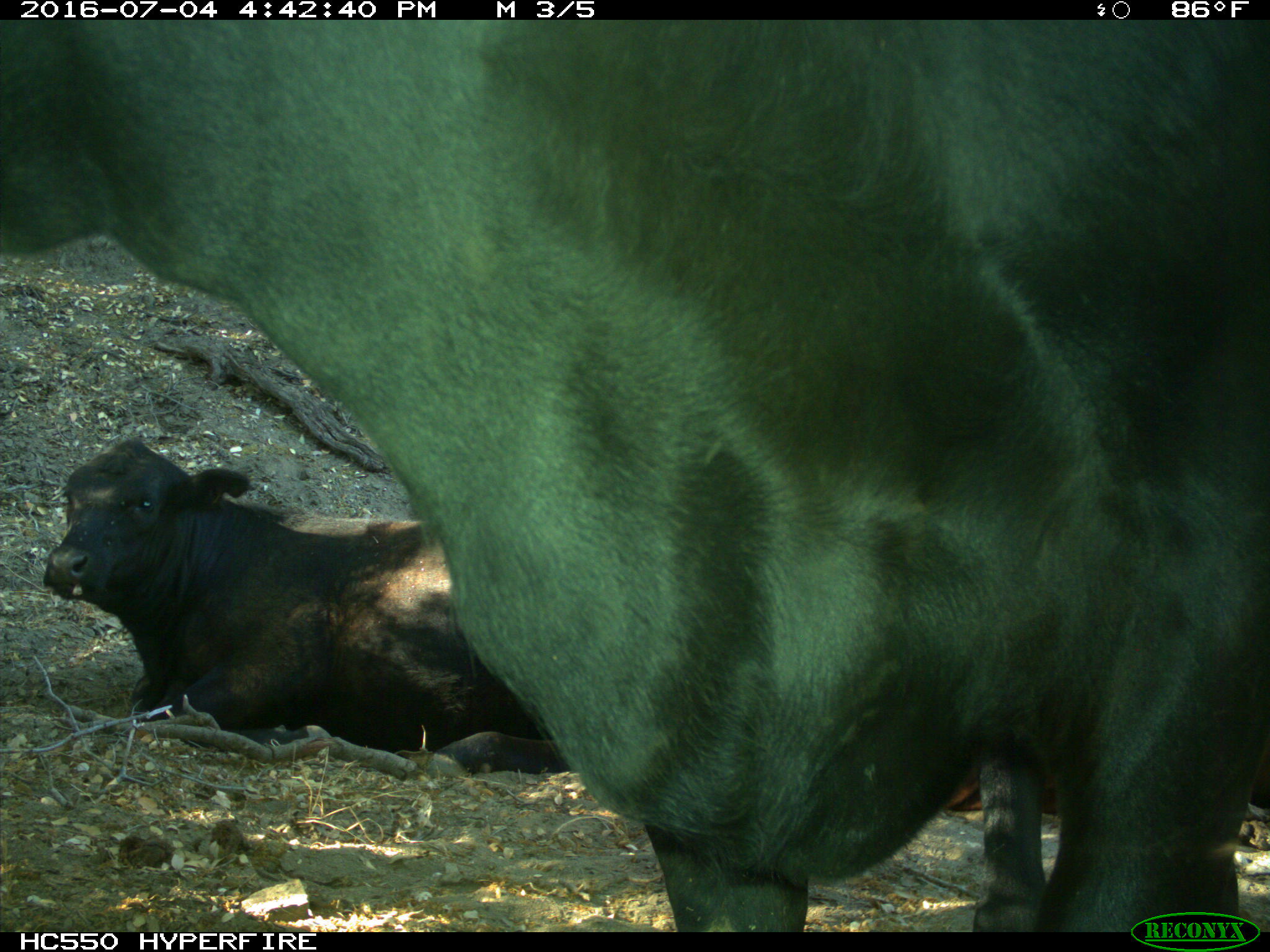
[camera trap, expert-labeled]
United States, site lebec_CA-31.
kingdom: Animalia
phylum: Chordata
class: Mammalia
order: Artiodactyla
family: Bovidae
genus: Bos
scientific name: Bos taurus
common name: domestic cow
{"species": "Bos taurus (domestic cow)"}